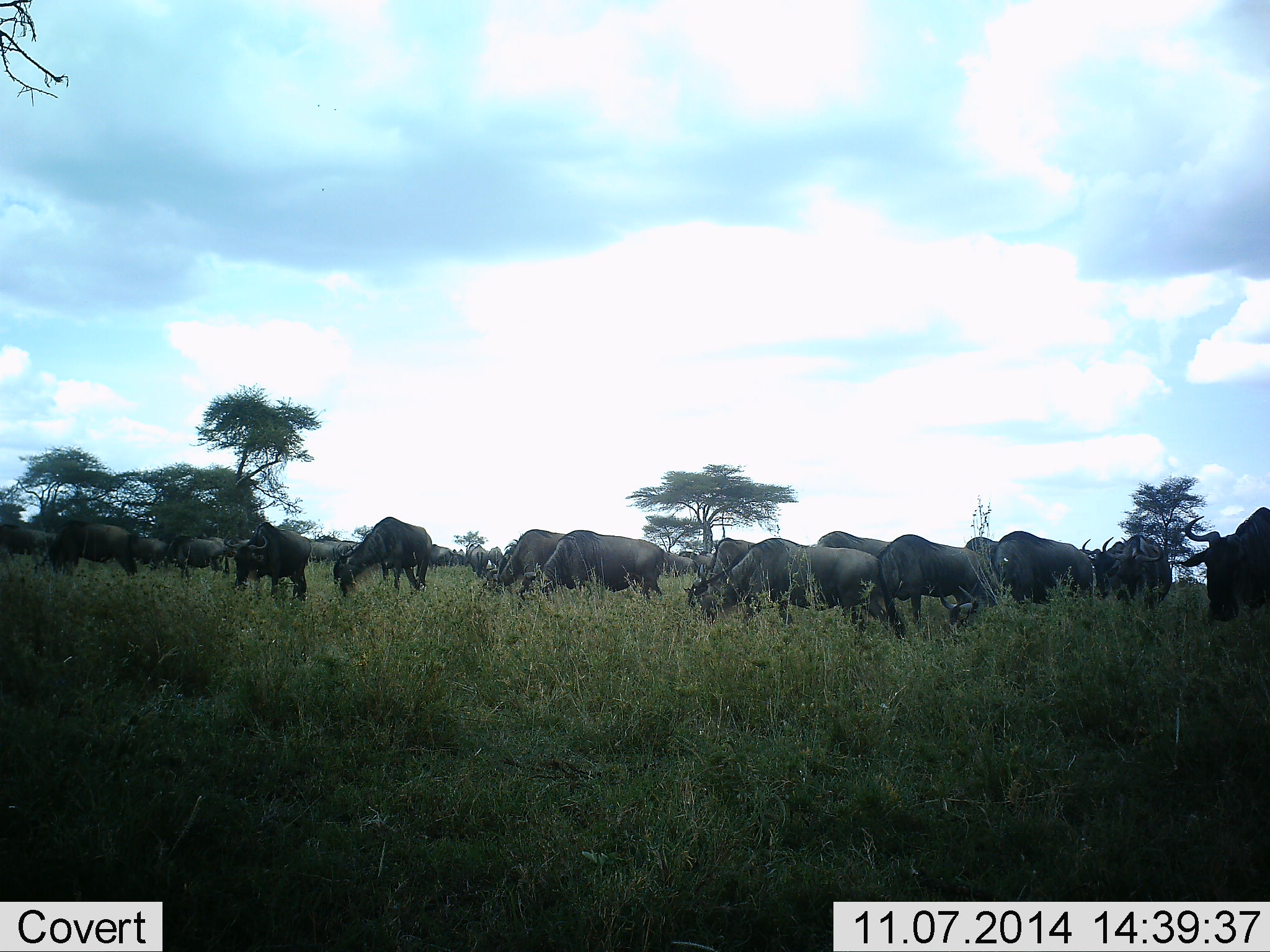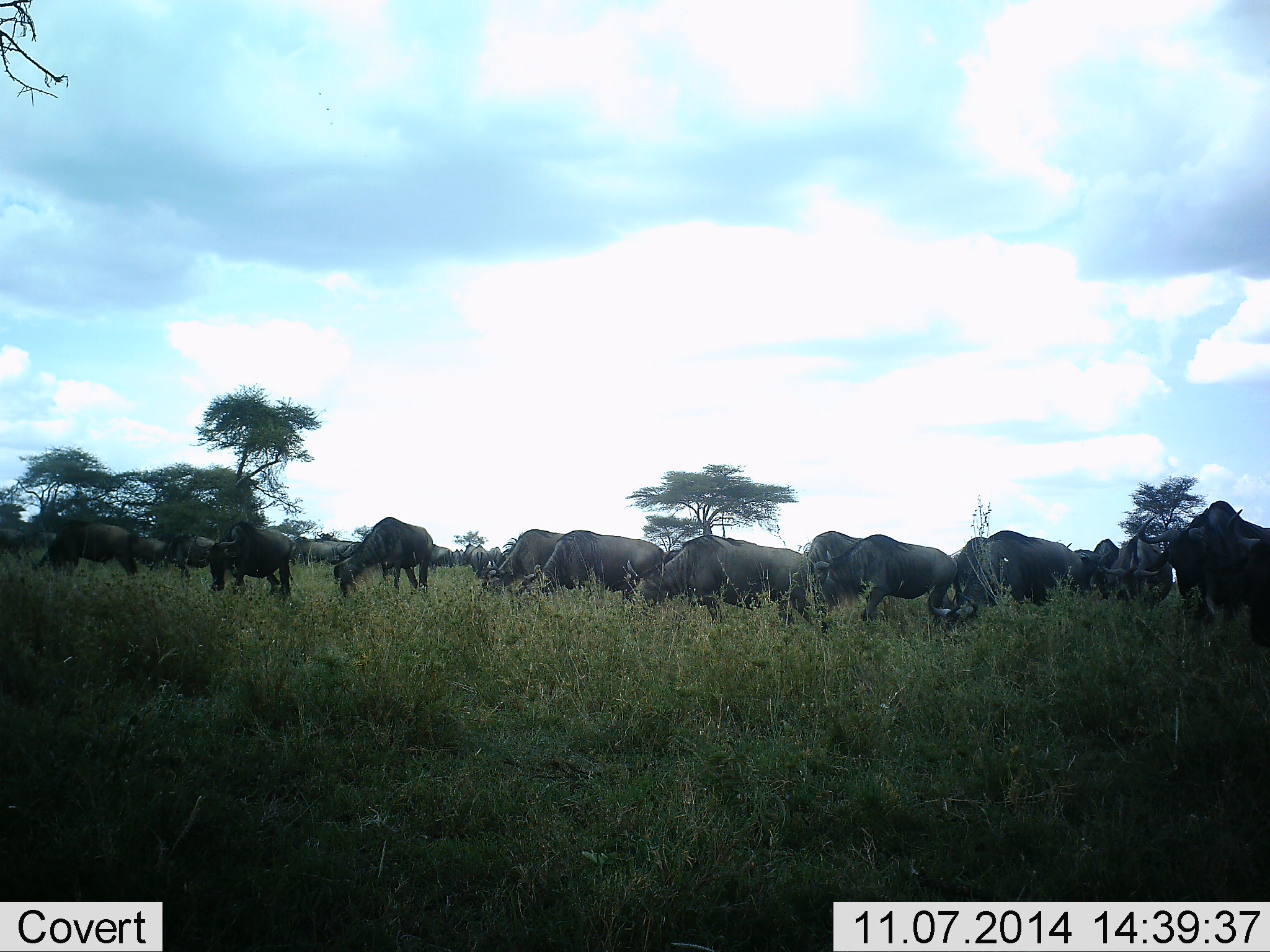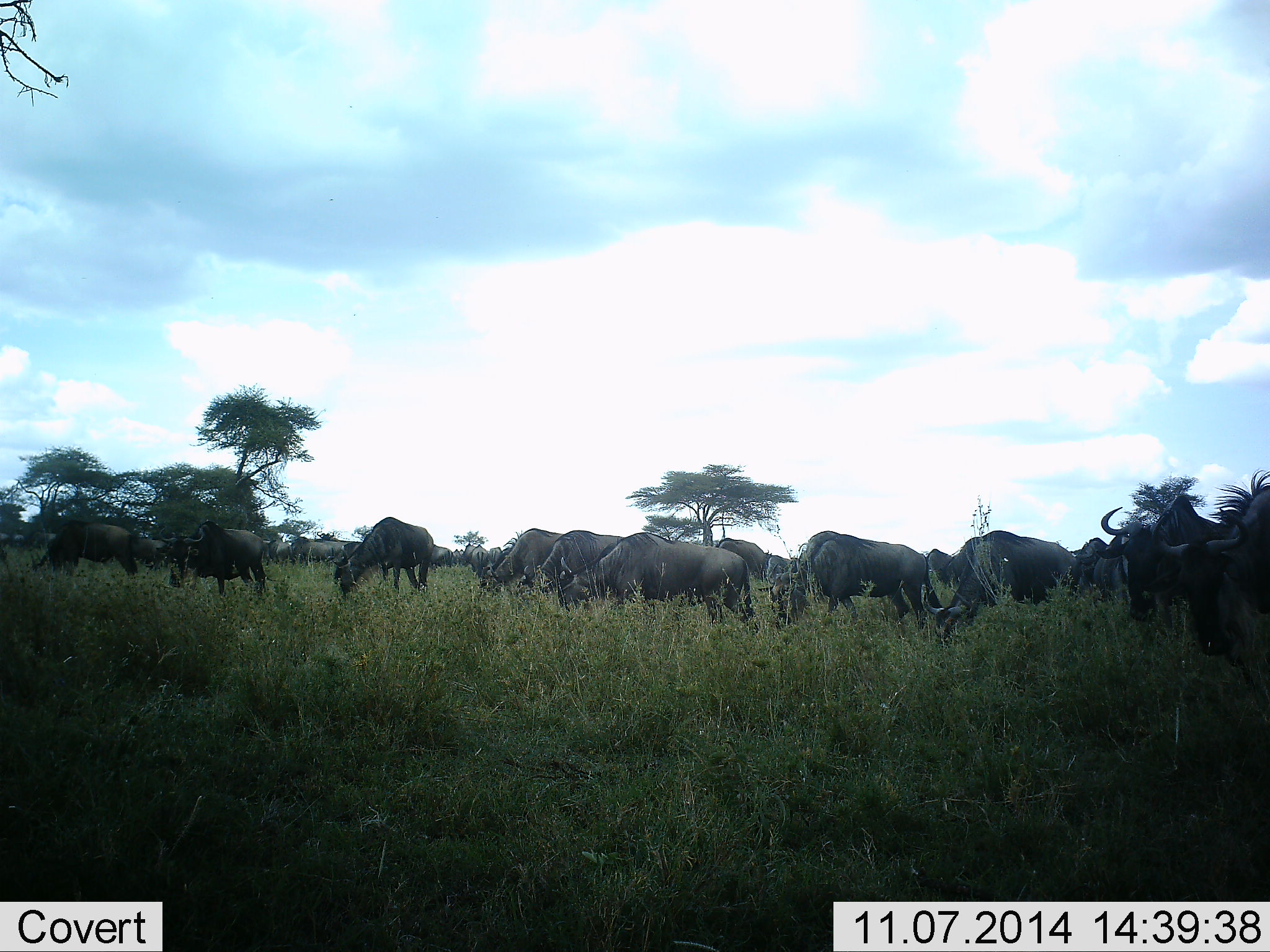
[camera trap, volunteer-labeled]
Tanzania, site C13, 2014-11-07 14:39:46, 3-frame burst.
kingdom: Animalia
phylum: Chordata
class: Mammalia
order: Artiodactyla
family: Bovidae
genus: Connochaetes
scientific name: Connochaetes taurinus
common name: blue wildebeest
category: wildebeest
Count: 11-50.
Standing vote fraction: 20%.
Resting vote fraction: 0%.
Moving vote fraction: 50%.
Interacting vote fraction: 10%.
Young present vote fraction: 0%.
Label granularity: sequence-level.